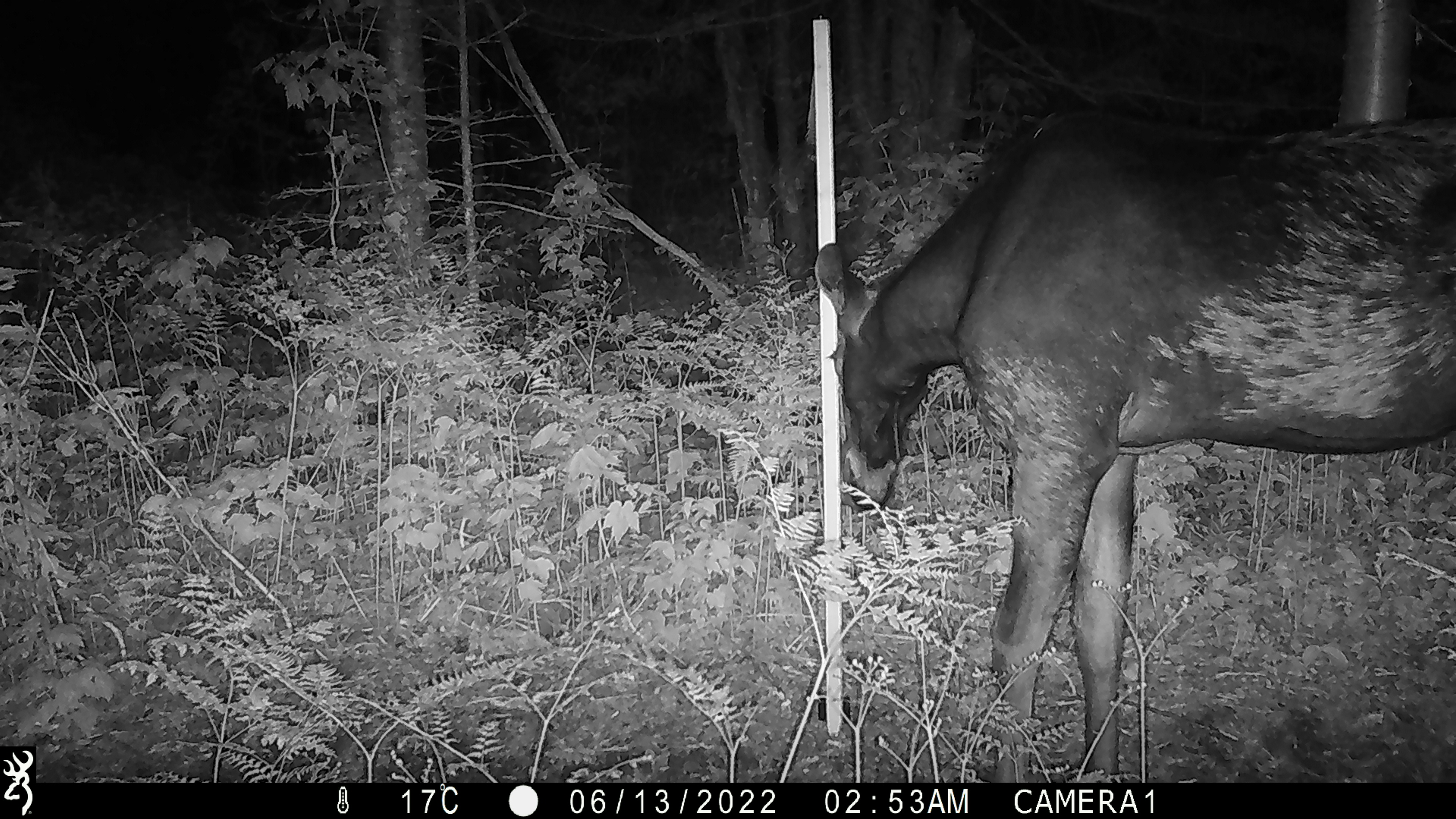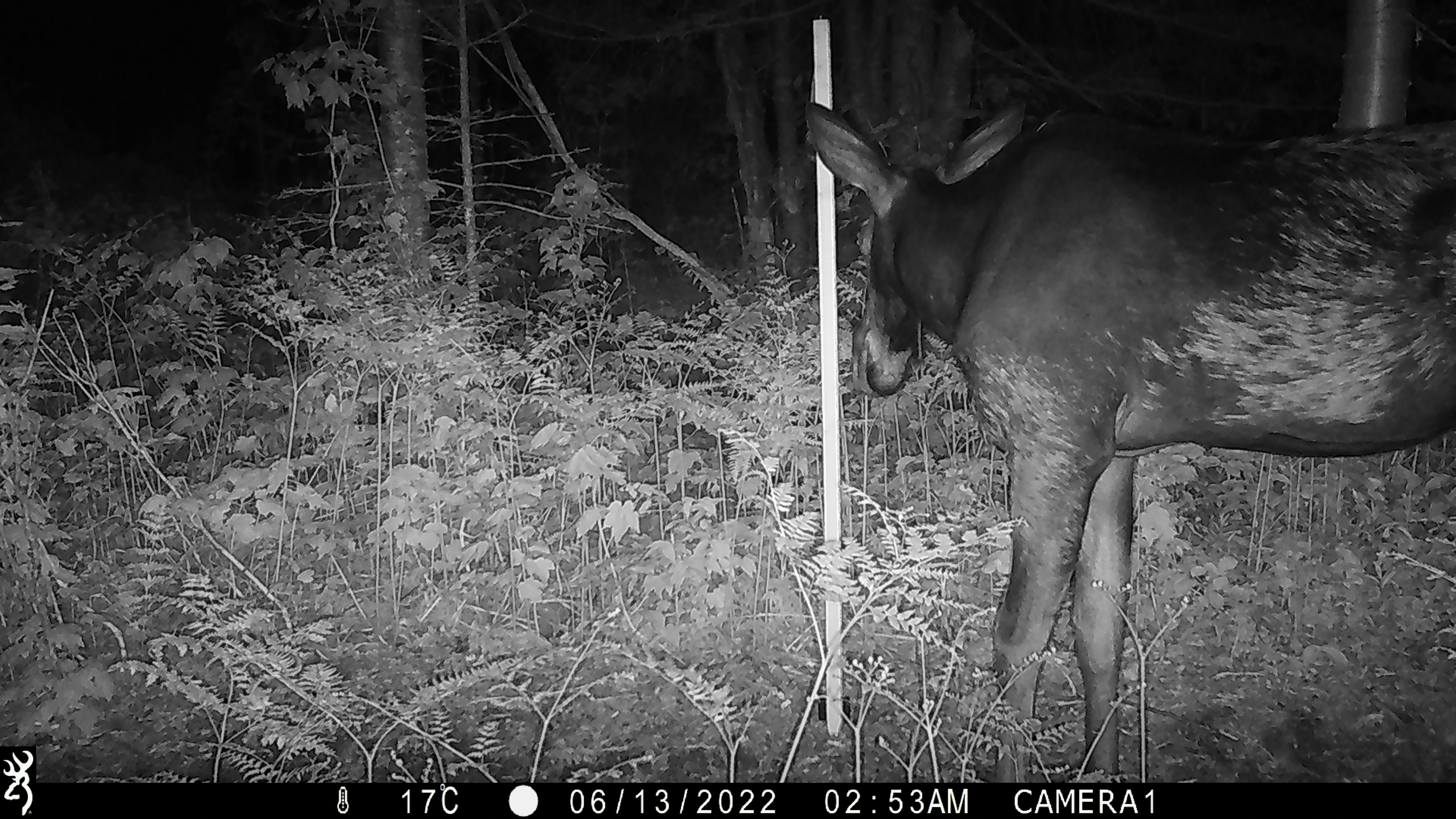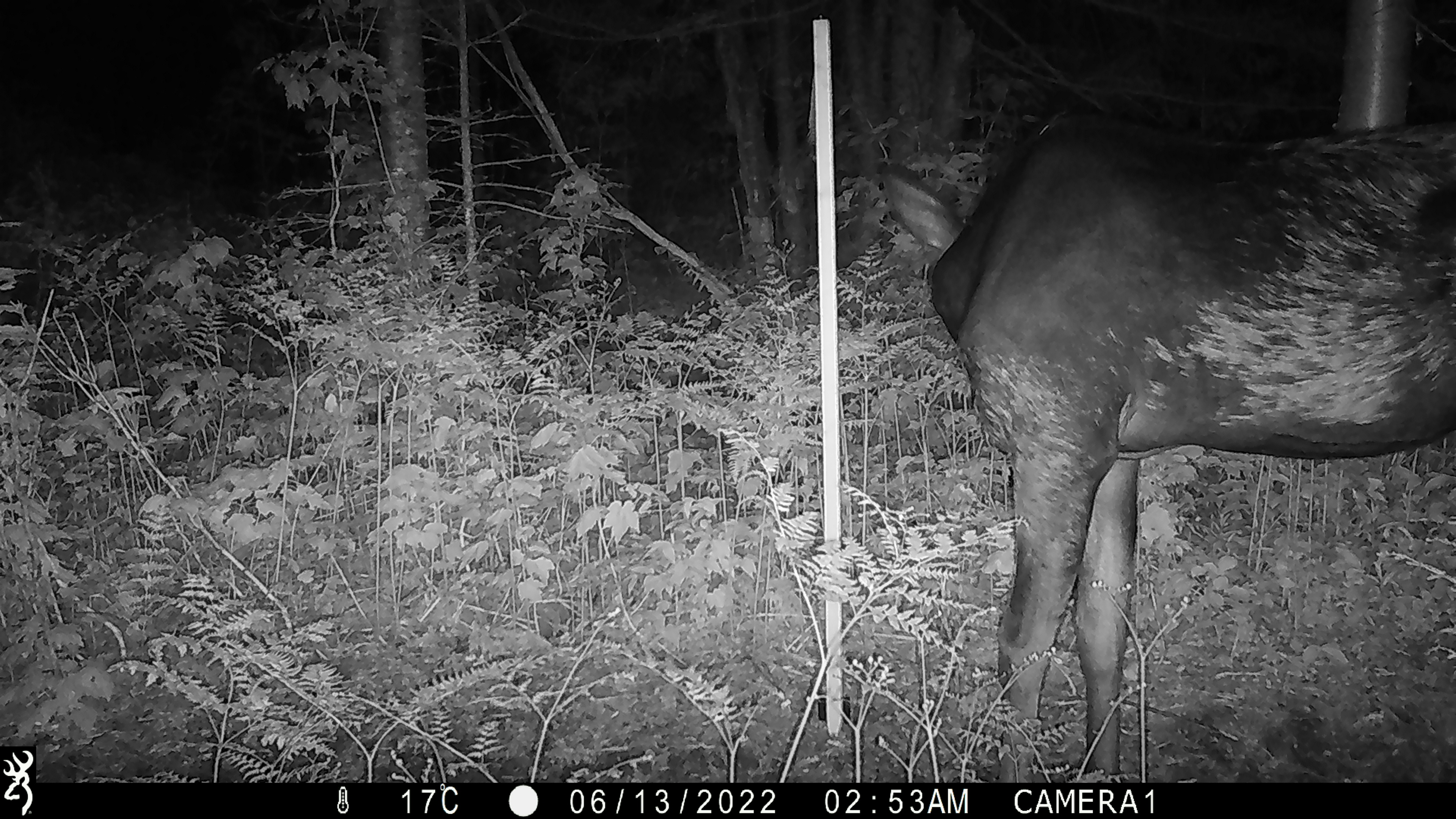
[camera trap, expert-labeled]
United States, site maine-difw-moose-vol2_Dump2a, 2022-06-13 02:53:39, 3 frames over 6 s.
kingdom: Animalia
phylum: Chordata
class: Mammalia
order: Artiodactyla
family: Cervidae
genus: Alces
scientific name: Alces alces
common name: moose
Moose (Alces alces).